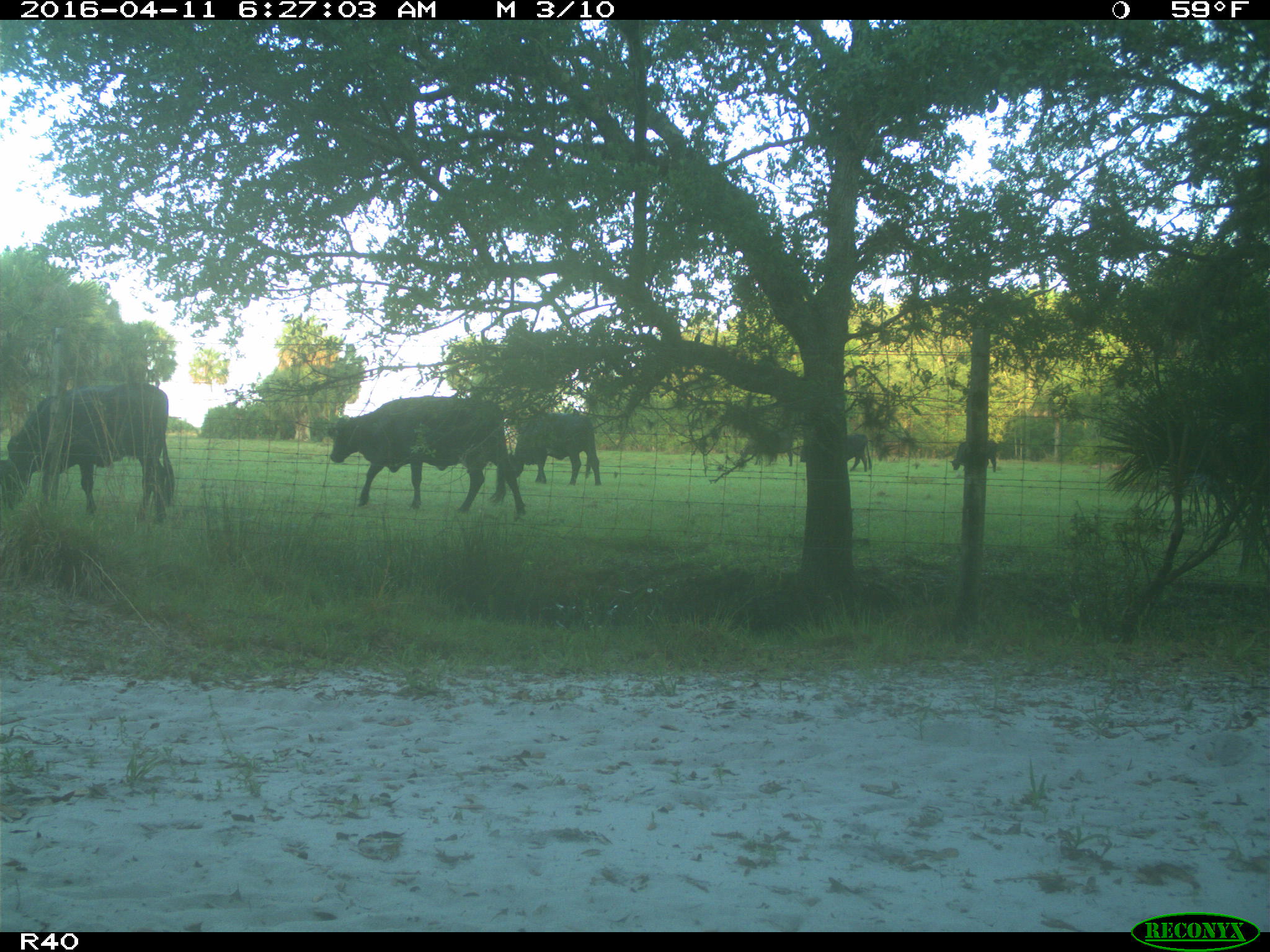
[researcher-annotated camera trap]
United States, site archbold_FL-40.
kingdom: Animalia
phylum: Chordata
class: Mammalia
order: Artiodactyla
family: Bovidae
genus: Bos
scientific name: Bos taurus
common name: domestic cow